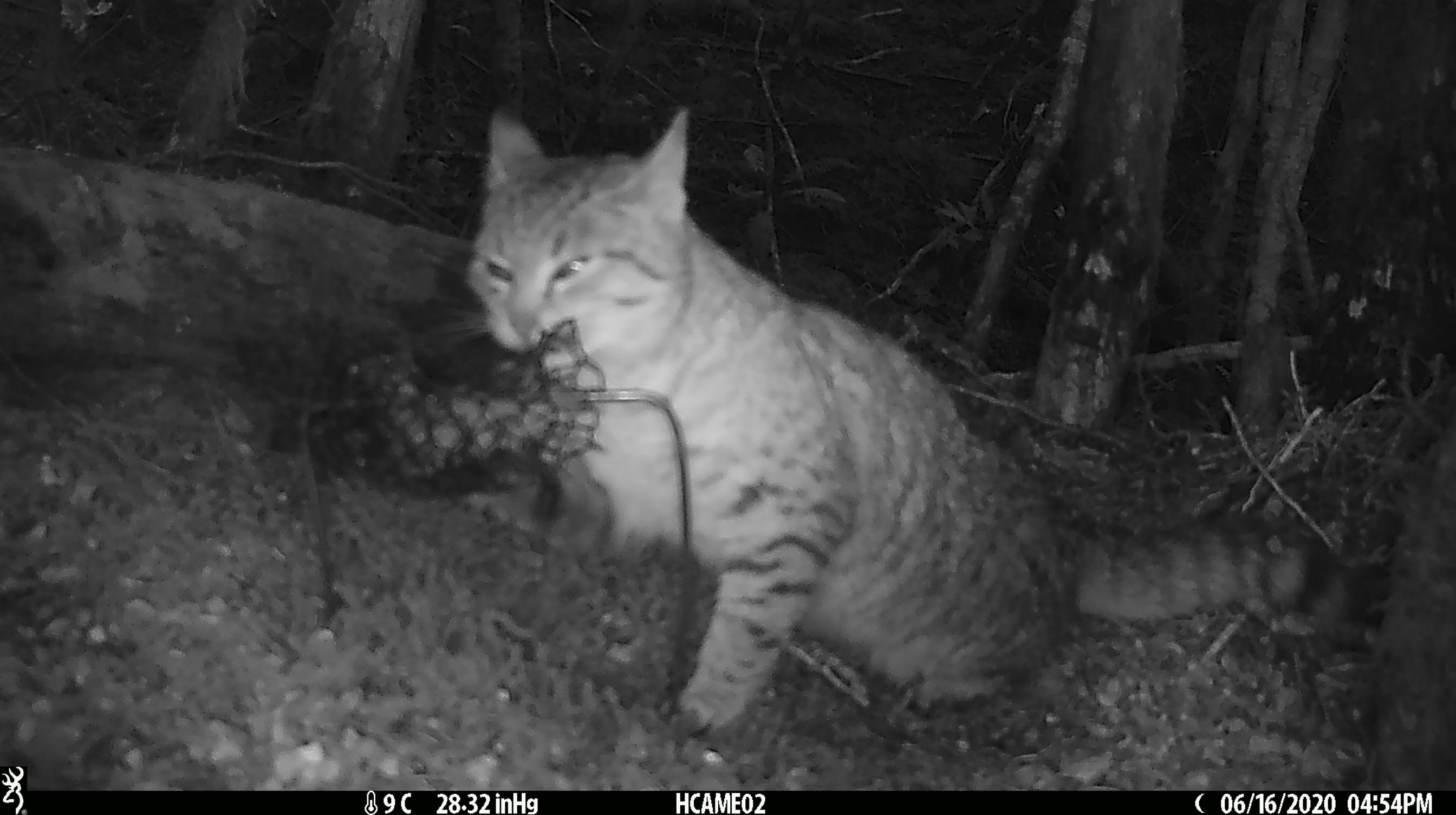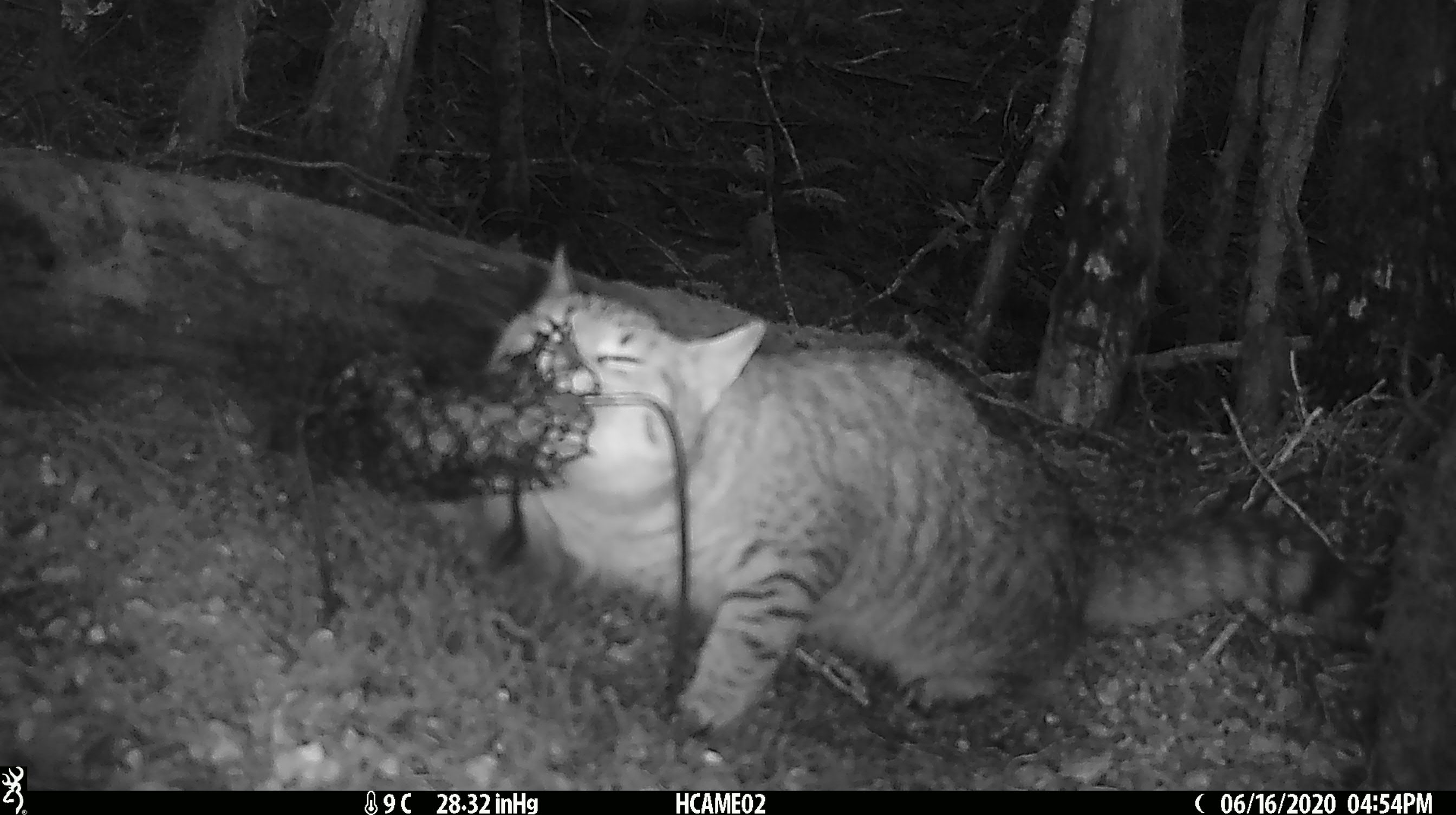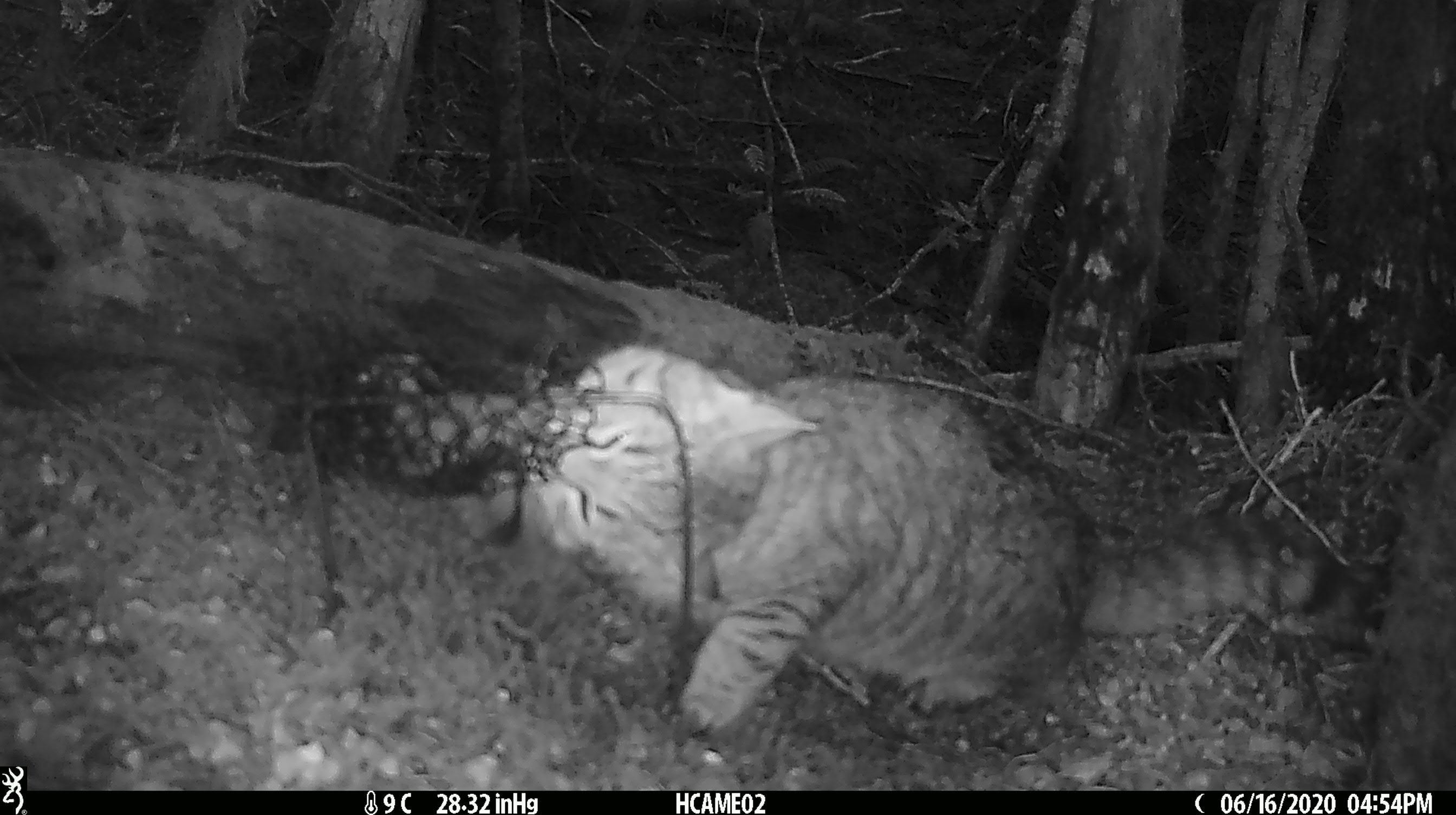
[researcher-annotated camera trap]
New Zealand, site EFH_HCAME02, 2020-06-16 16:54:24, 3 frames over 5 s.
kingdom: Animalia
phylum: Chordata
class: Mammalia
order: Carnivora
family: Felidae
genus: Felis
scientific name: Felis catus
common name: domestic cat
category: cat